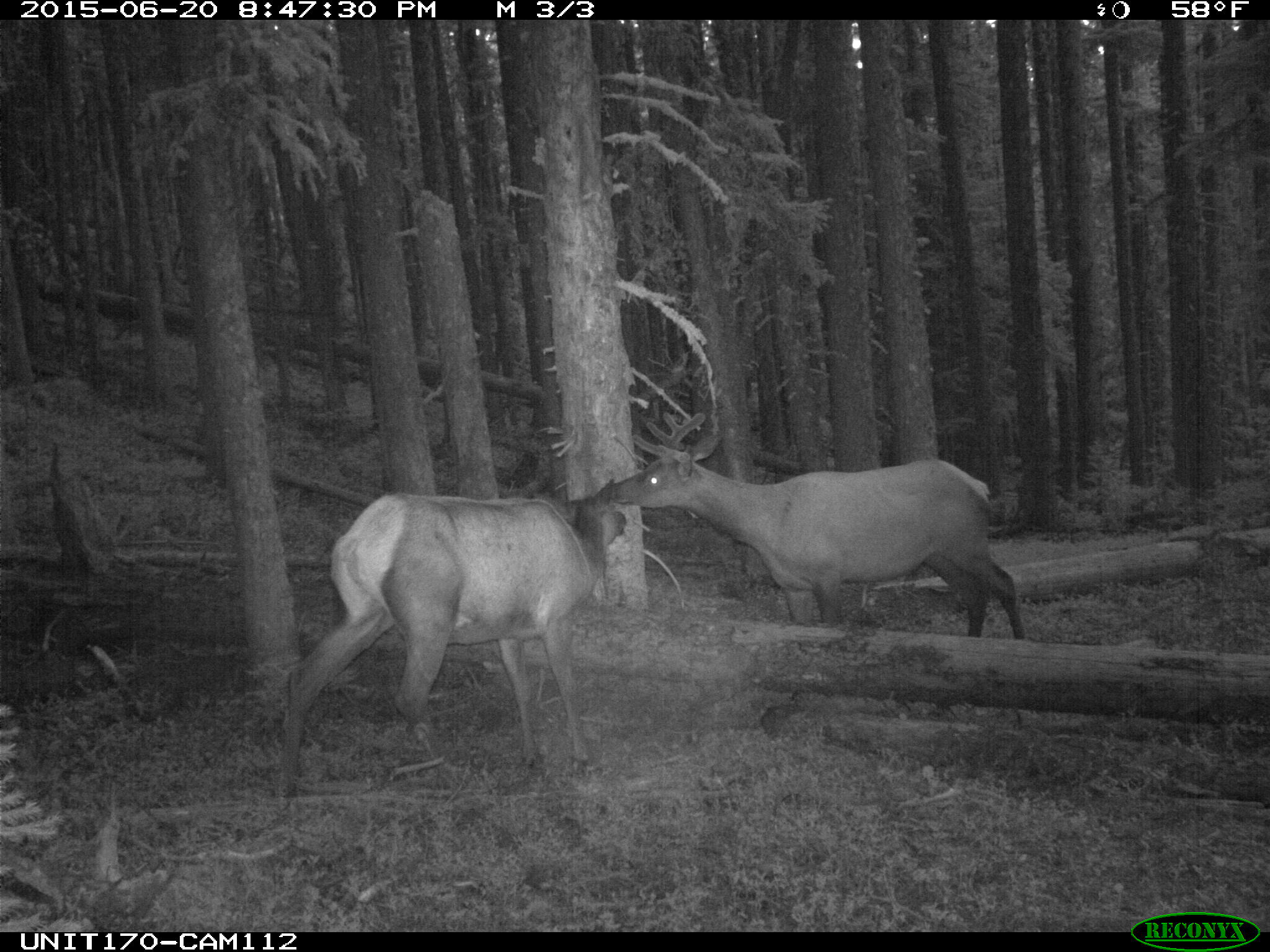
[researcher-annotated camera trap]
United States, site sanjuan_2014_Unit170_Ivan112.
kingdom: Animalia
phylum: Chordata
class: Mammalia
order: Artiodactyla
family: Cervidae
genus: Cervus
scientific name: Cervus elaphus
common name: red deer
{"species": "Cervus elaphus (red deer)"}